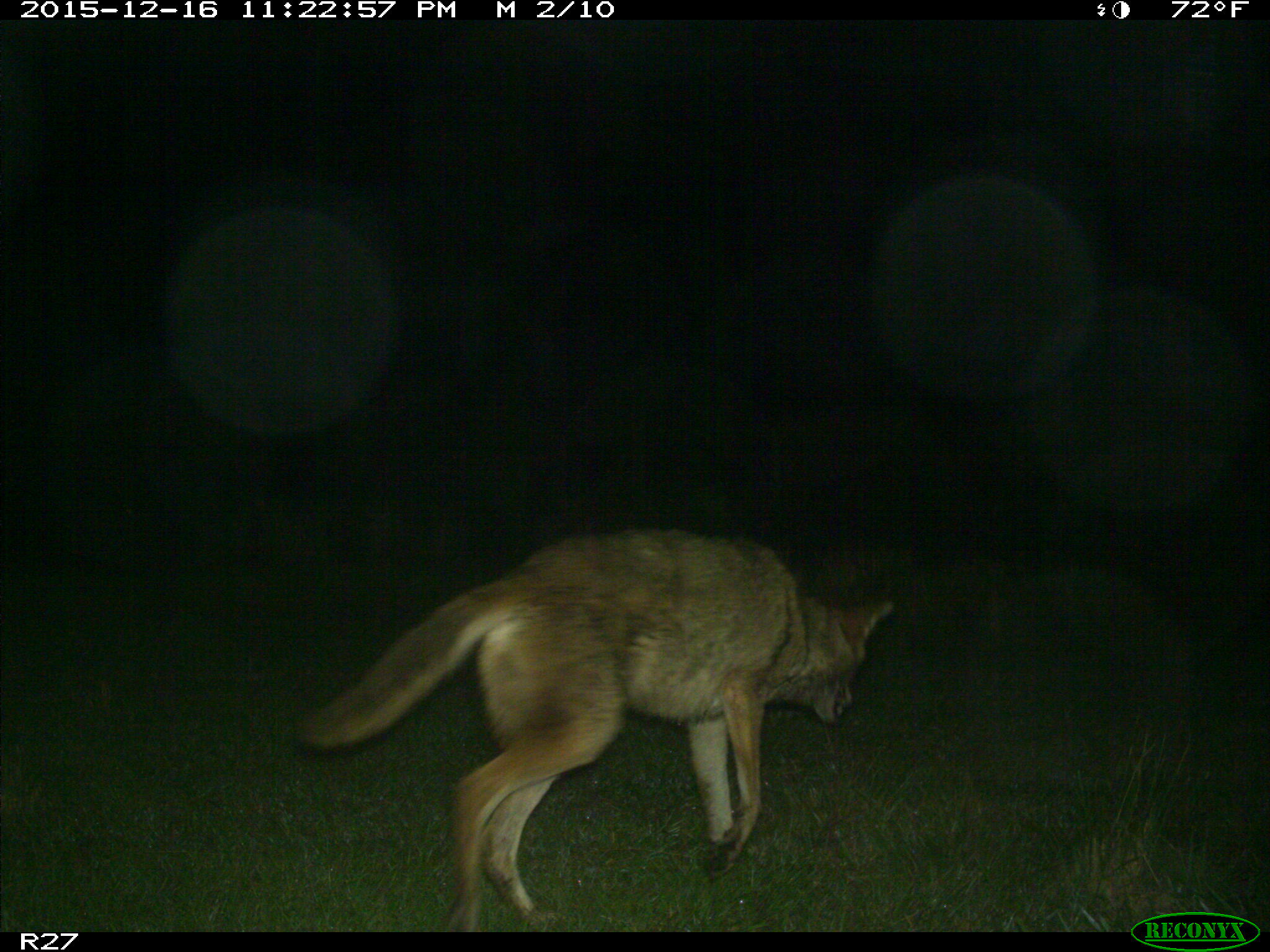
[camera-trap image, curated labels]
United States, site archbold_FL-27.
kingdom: Animalia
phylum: Chordata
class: Mammalia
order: Carnivora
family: Canidae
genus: Canis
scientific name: Canis latrans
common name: coyote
Canis latrans (coyote).